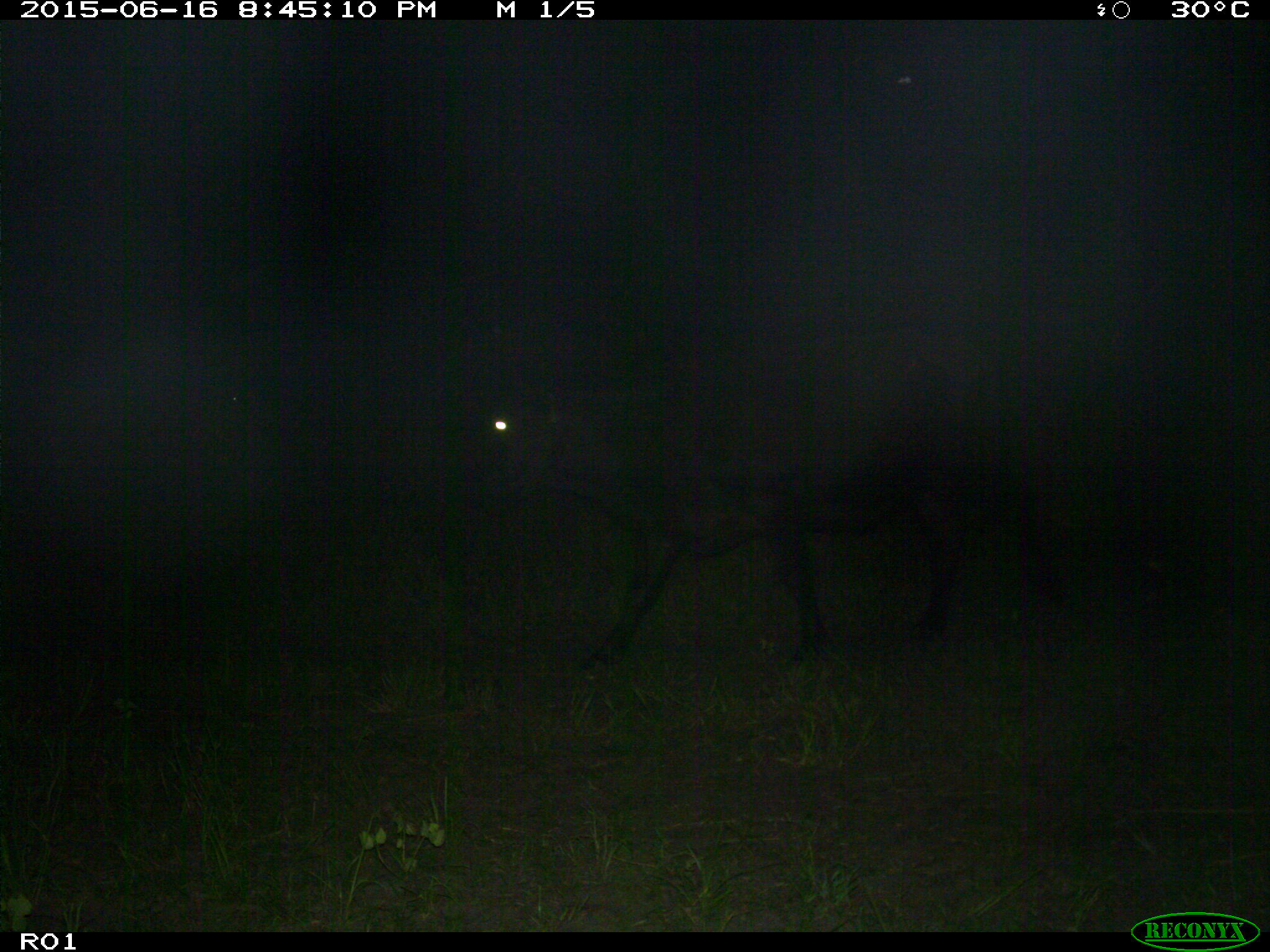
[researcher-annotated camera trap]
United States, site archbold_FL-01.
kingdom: Animalia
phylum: Chordata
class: Mammalia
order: Artiodactyla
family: Bovidae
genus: Bos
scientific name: Bos taurus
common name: domestic cow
Bos taurus (domestic cow).